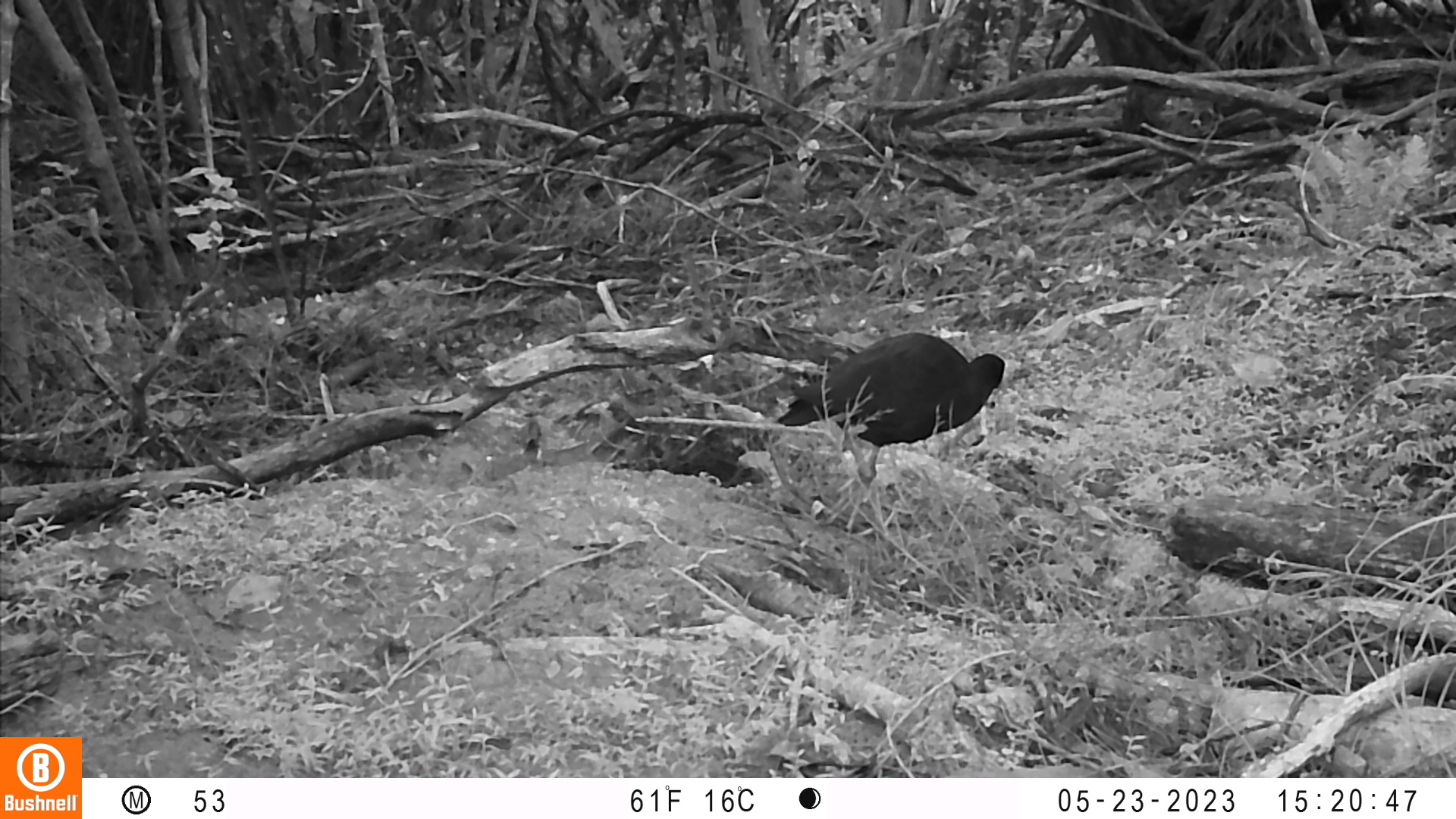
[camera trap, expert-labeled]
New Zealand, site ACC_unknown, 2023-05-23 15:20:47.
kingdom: Animalia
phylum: Chordata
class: Aves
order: Gruiformes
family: Rallidae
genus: Porphyrio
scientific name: Porphyrio melanotus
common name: australasian swamphen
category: pukeko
Pukeko (australasian swamphen) (Porphyrio melanotus).